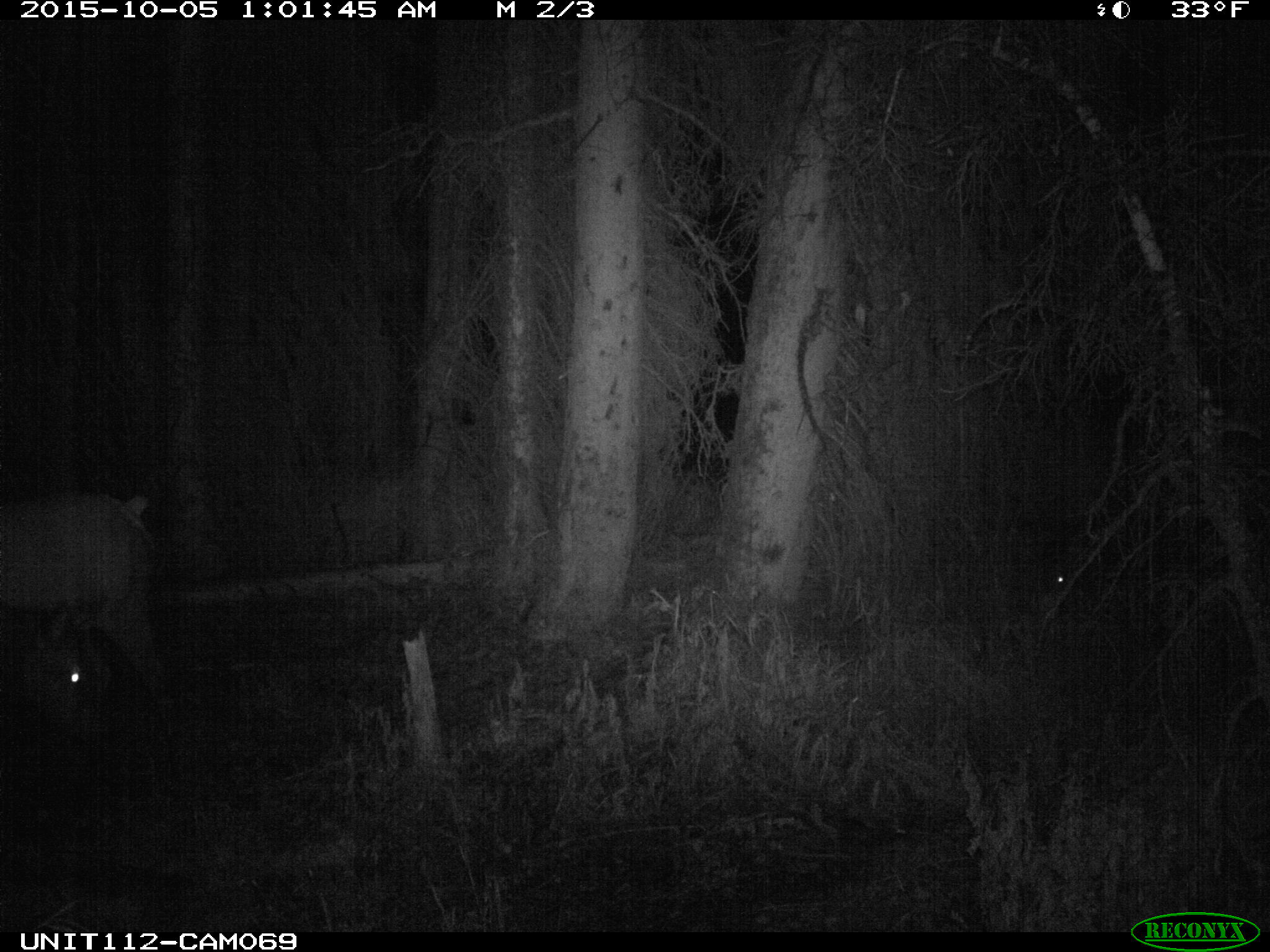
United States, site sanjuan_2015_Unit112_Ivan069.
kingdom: Animalia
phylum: Chordata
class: Mammalia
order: Artiodactyla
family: Cervidae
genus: Cervus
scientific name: Cervus elaphus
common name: red deer